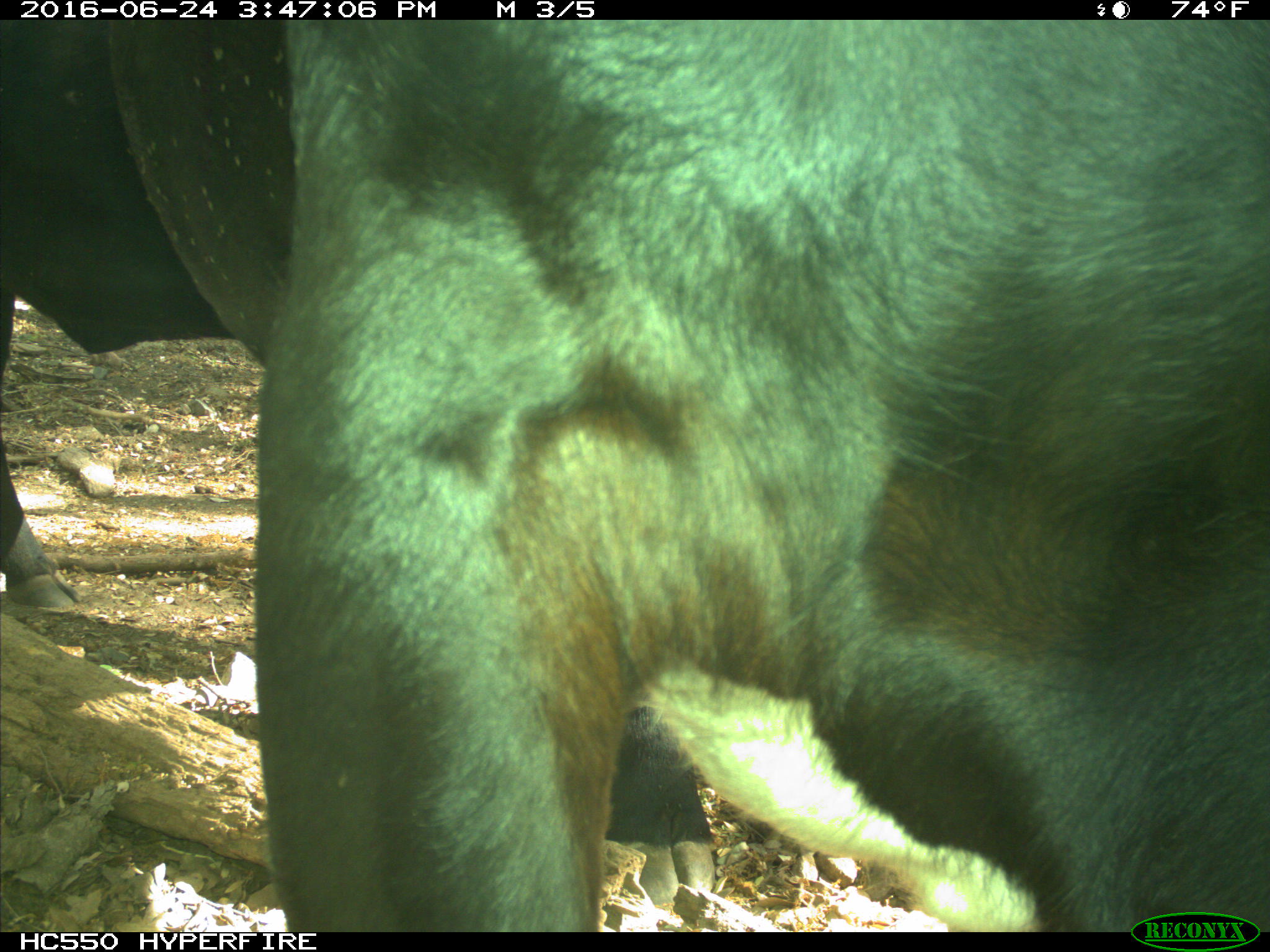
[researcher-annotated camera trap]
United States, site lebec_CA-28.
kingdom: Animalia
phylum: Chordata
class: Mammalia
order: Artiodactyla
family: Bovidae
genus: Bos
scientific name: Bos taurus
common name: domestic cow